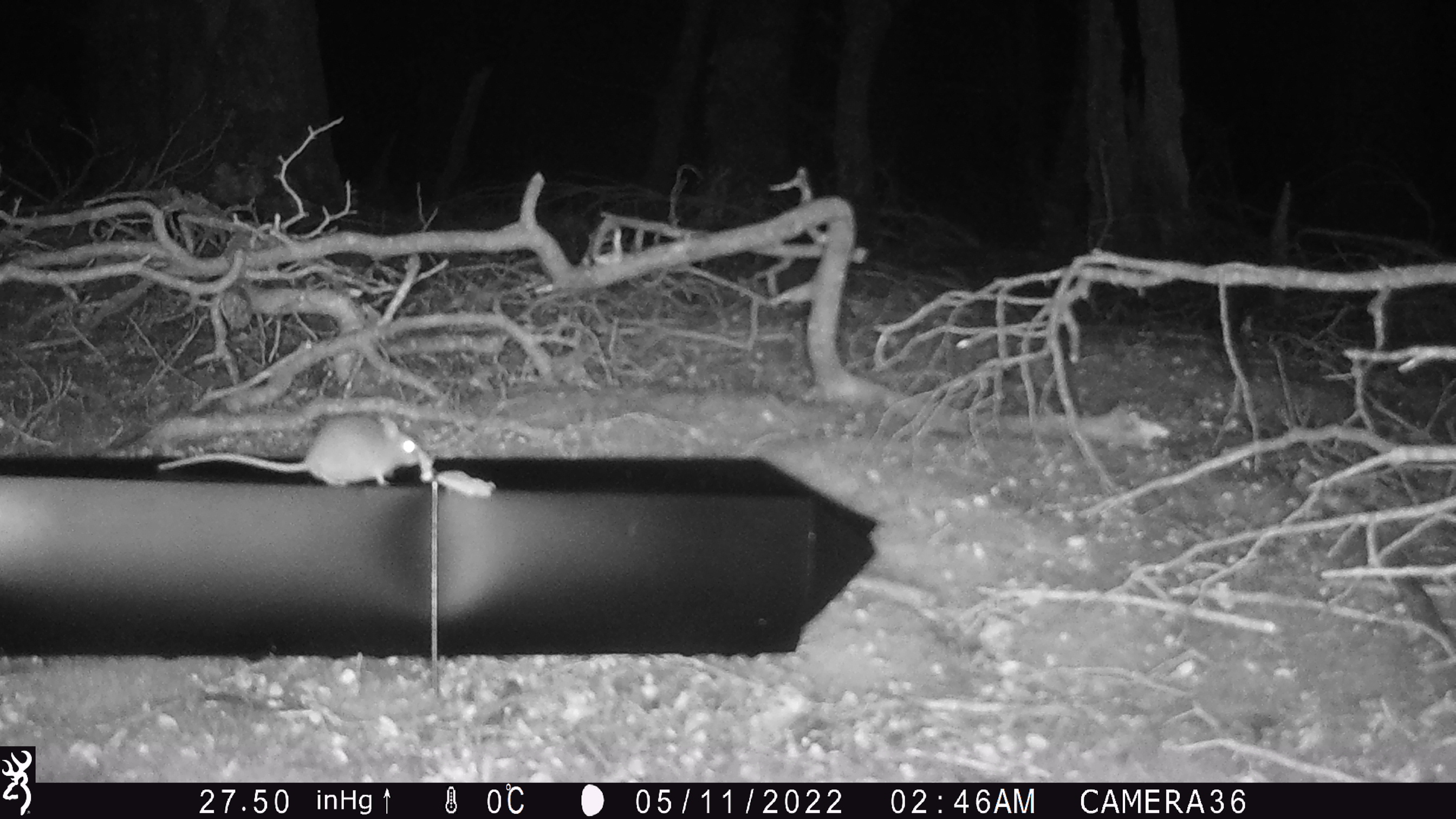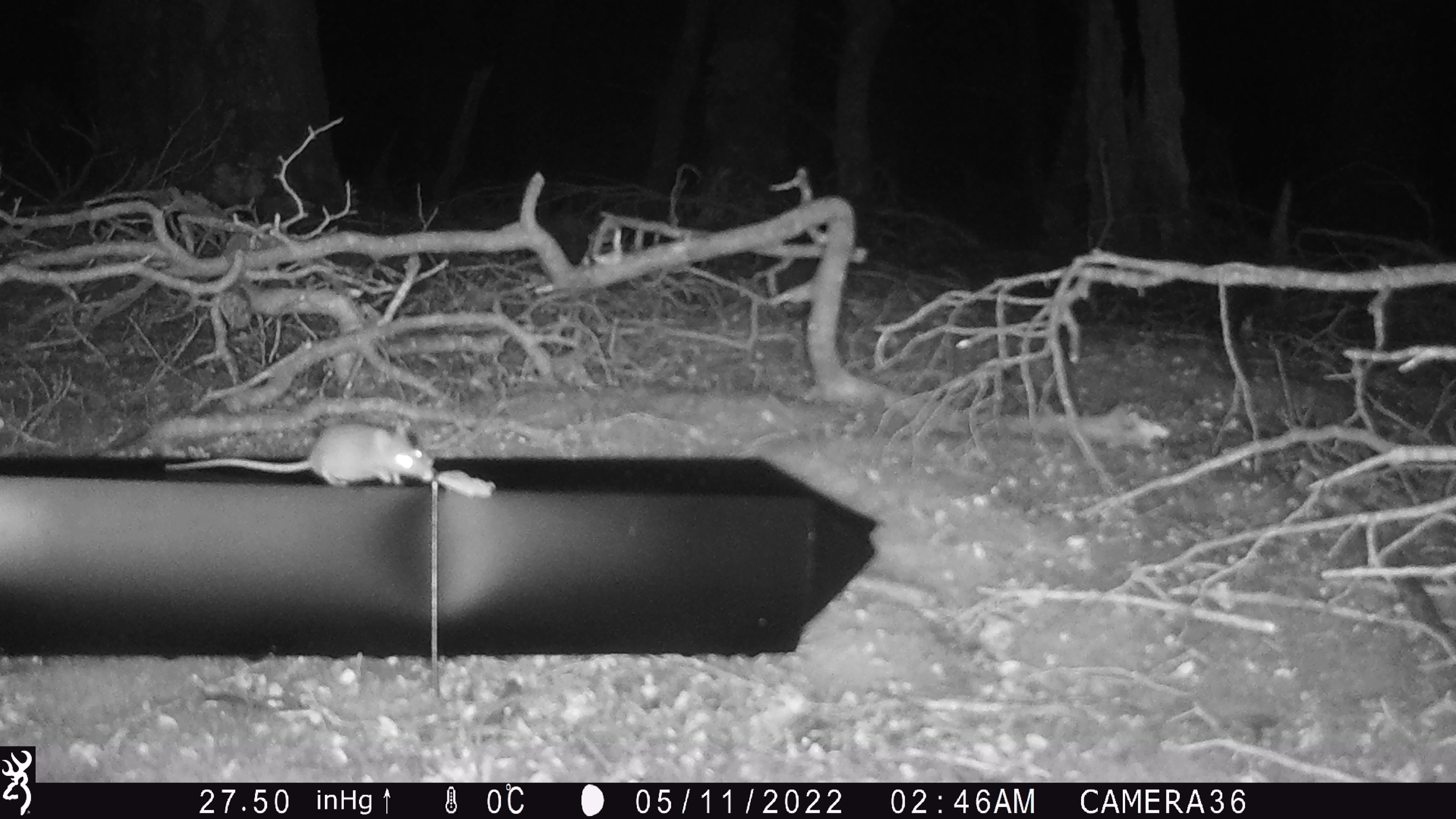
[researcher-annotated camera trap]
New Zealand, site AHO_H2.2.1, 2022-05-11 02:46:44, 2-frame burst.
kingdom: Animalia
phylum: Chordata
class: Mammalia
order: Rodentia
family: Muridae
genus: Mus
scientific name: Mus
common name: mouse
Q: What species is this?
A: Mouse (Mus).